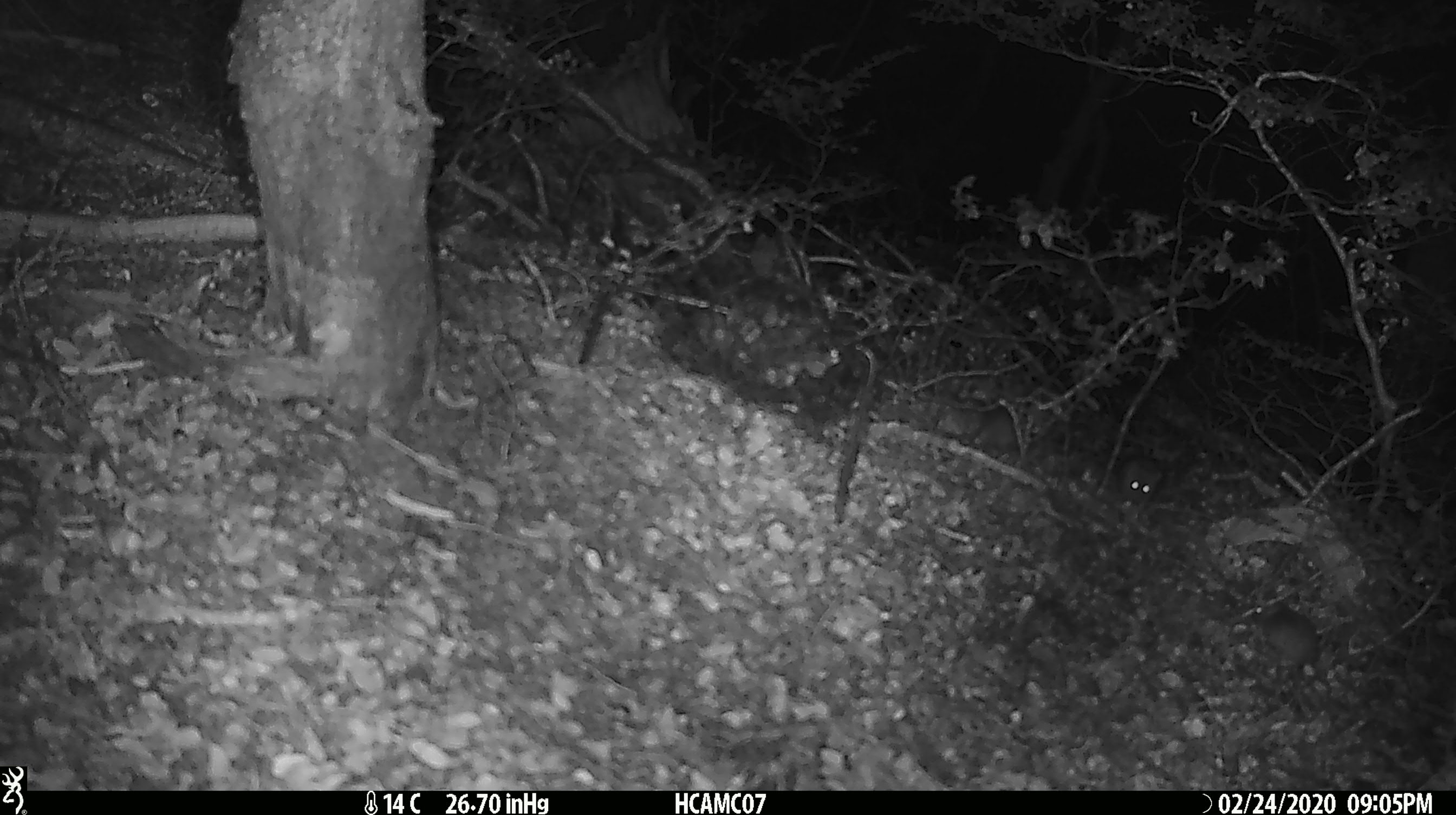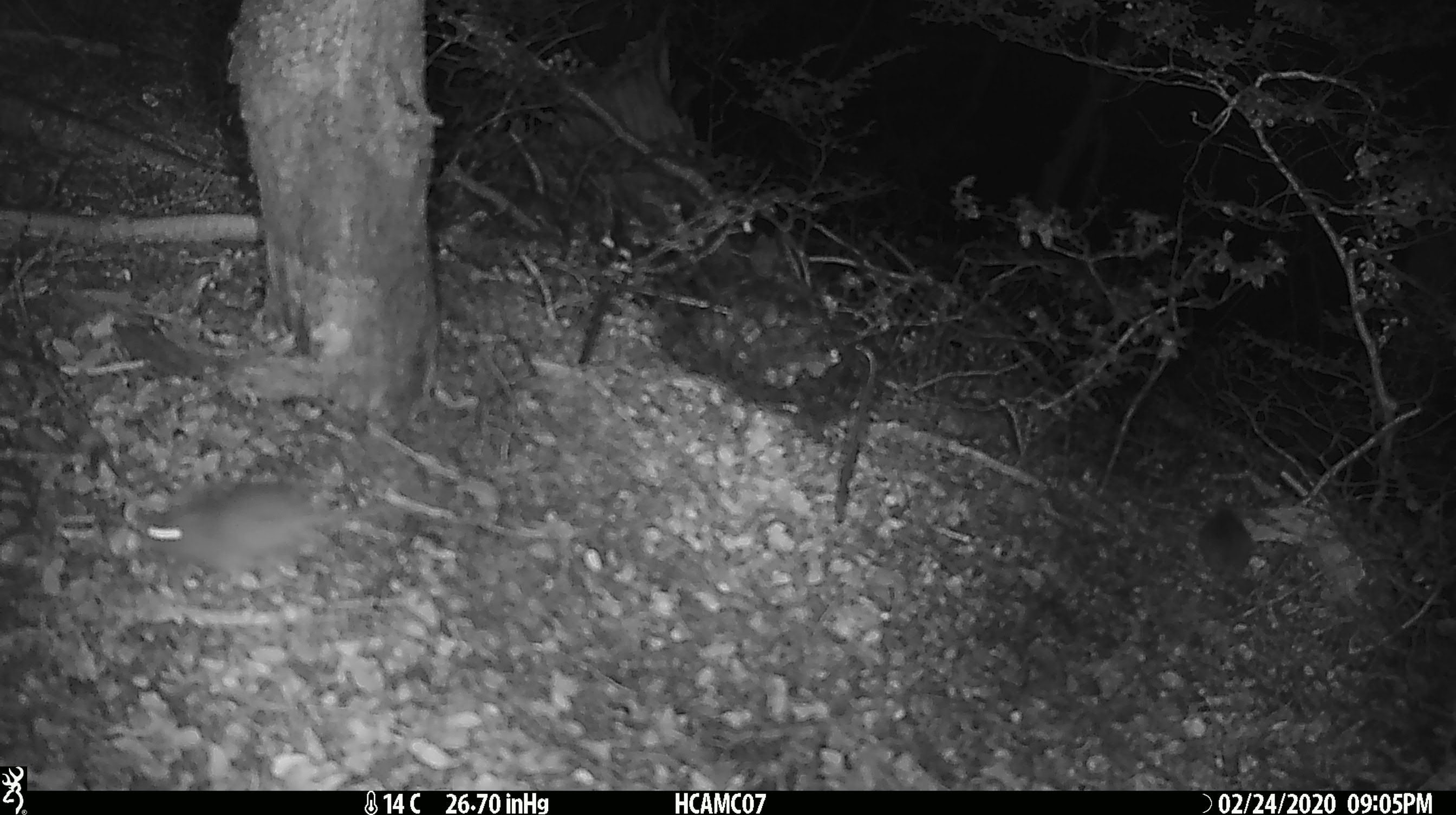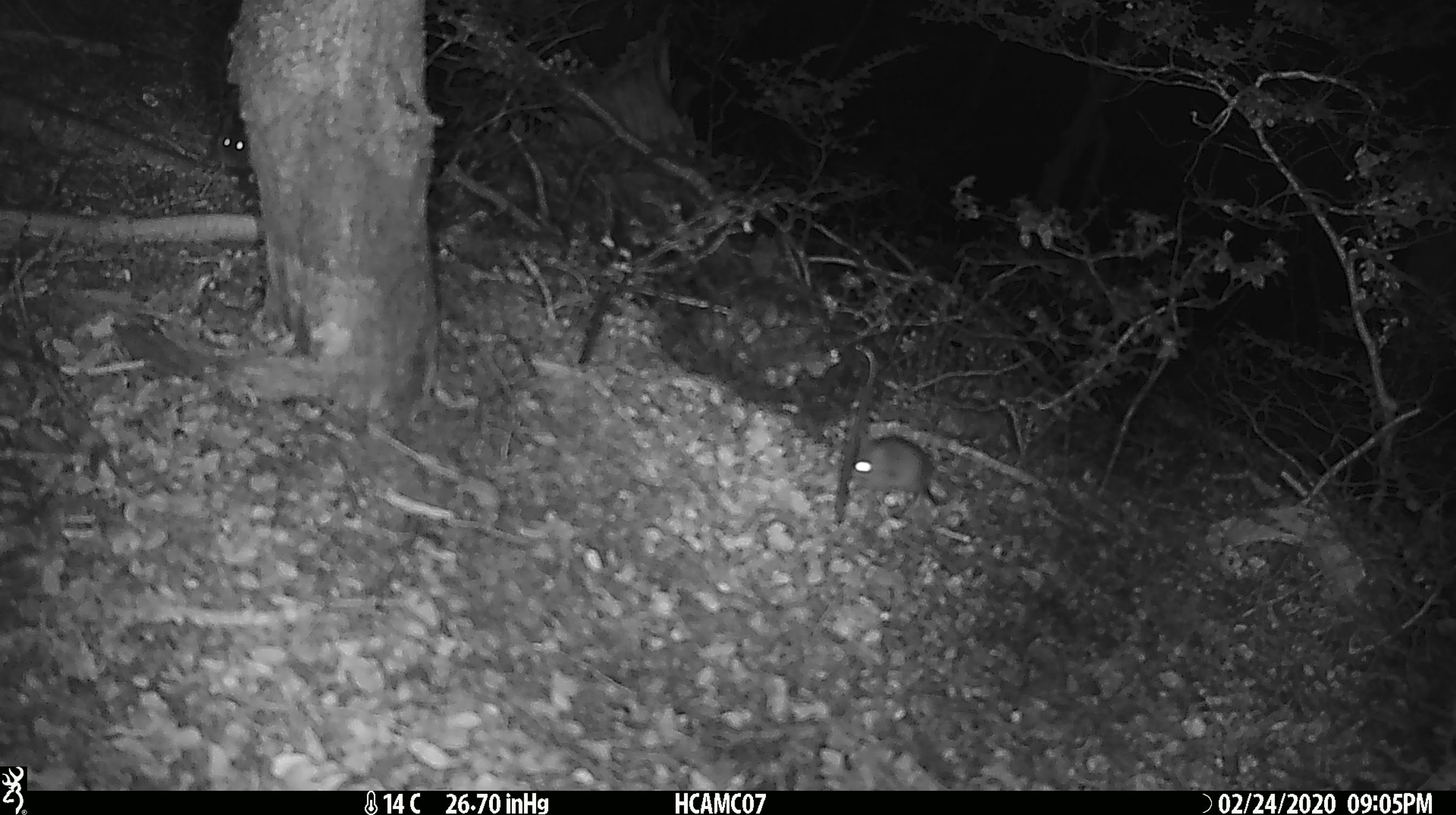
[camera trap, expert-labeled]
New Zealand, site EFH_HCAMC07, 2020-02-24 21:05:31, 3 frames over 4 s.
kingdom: Animalia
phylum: Chordata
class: Mammalia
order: Rodentia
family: Muridae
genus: Mus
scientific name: Mus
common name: mouse